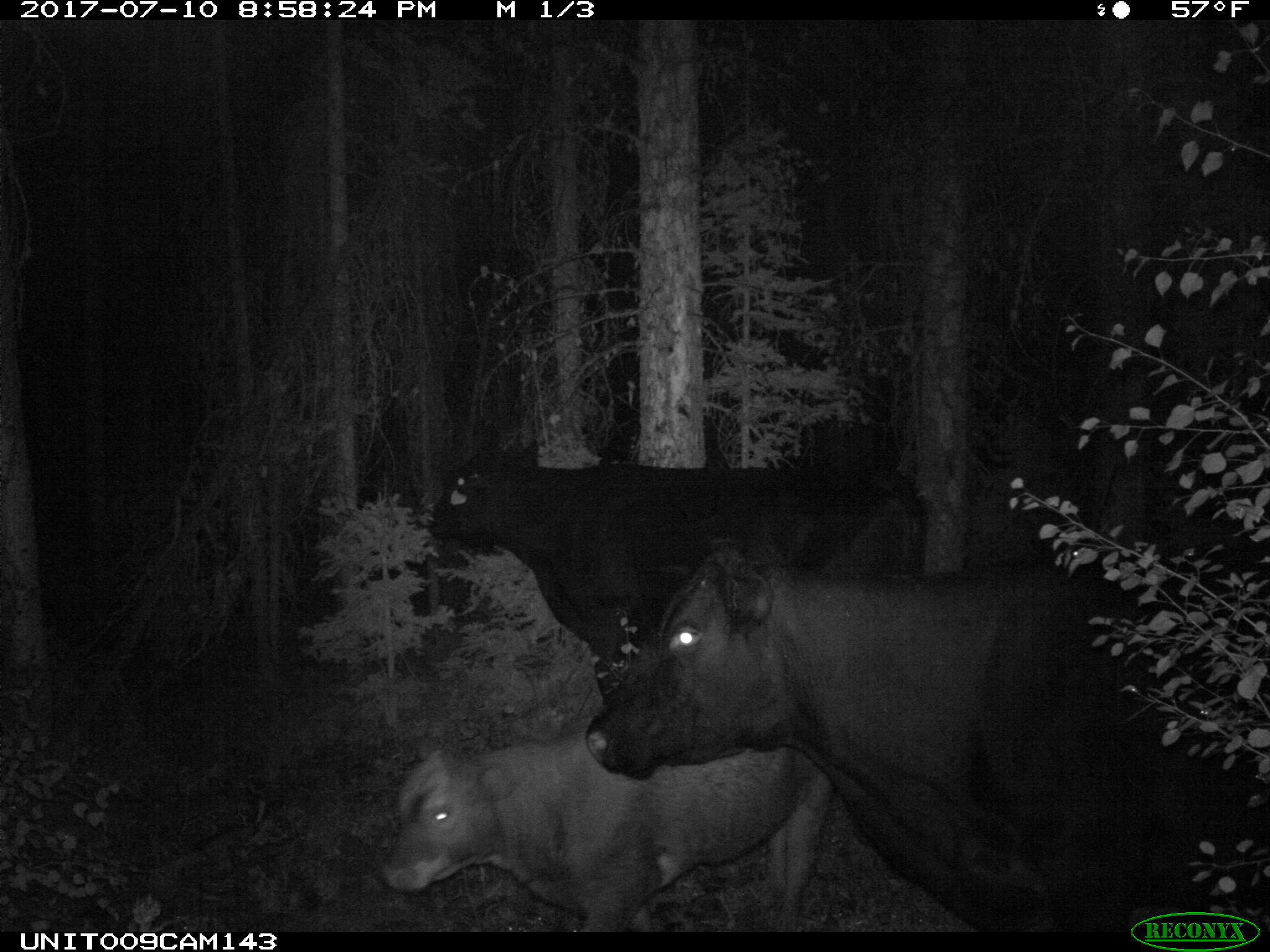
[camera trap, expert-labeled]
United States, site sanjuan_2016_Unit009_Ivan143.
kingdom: Animalia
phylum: Chordata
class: Mammalia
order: Artiodactyla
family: Bovidae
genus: Bos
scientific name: Bos taurus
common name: domestic cow